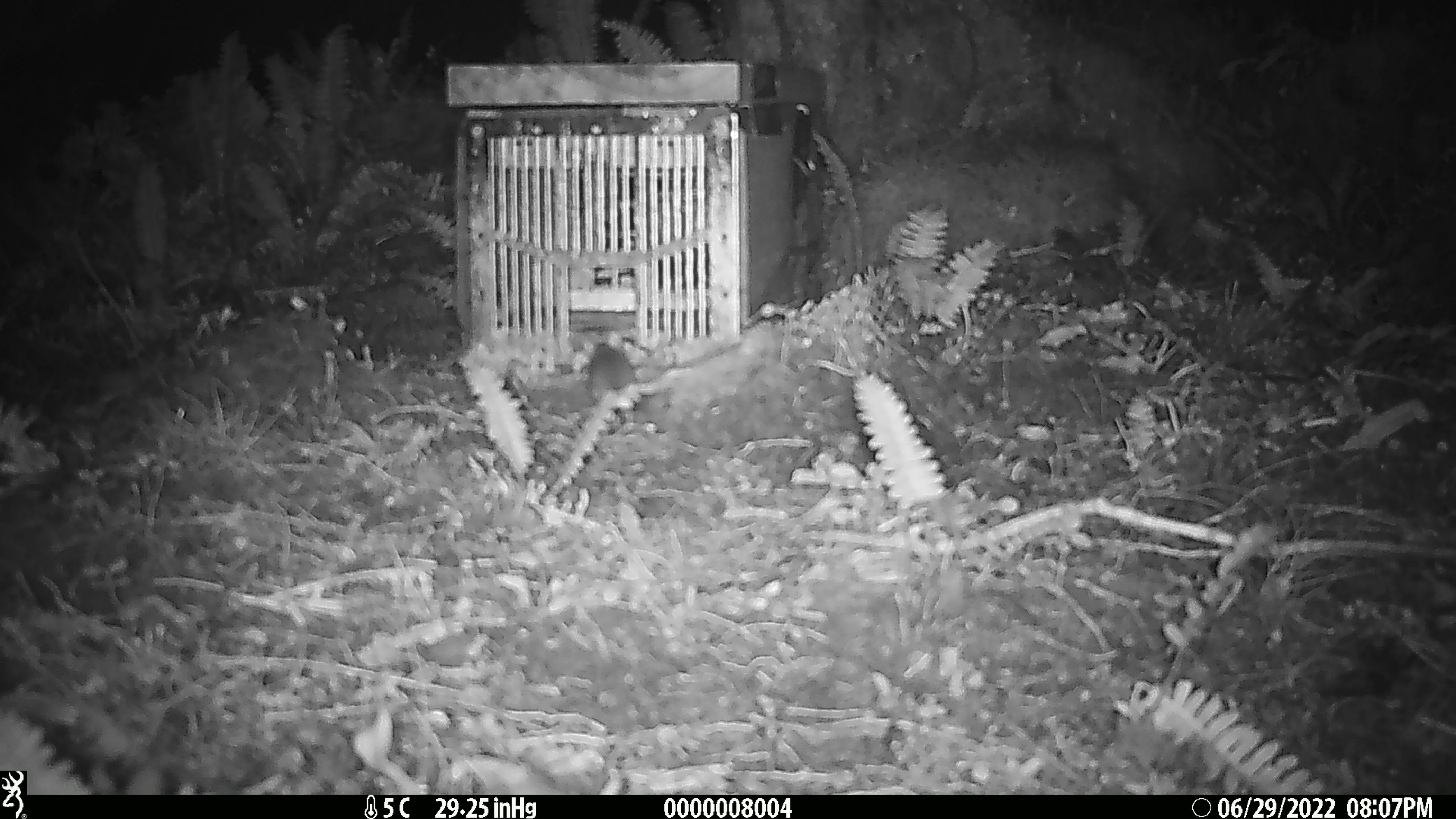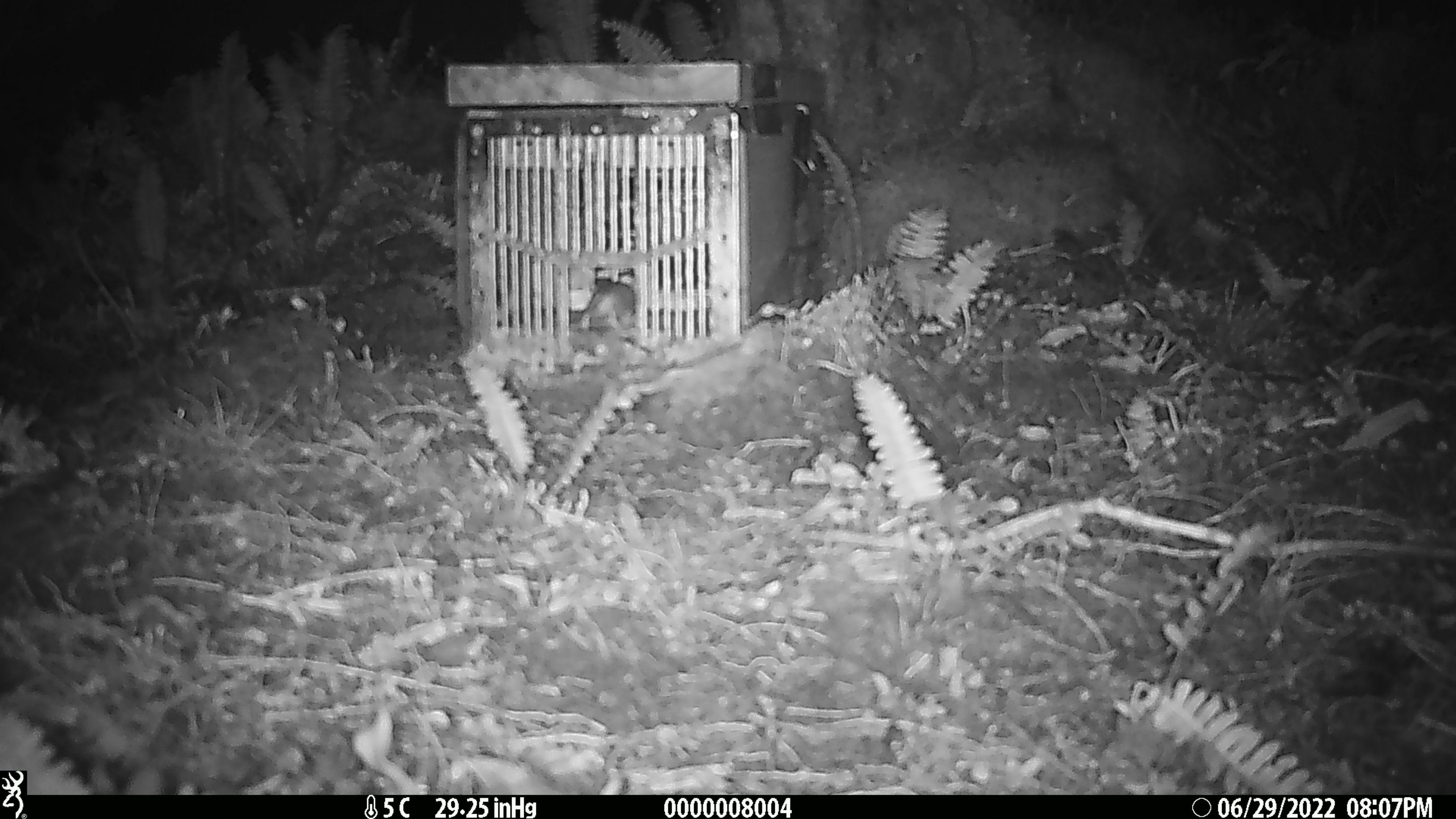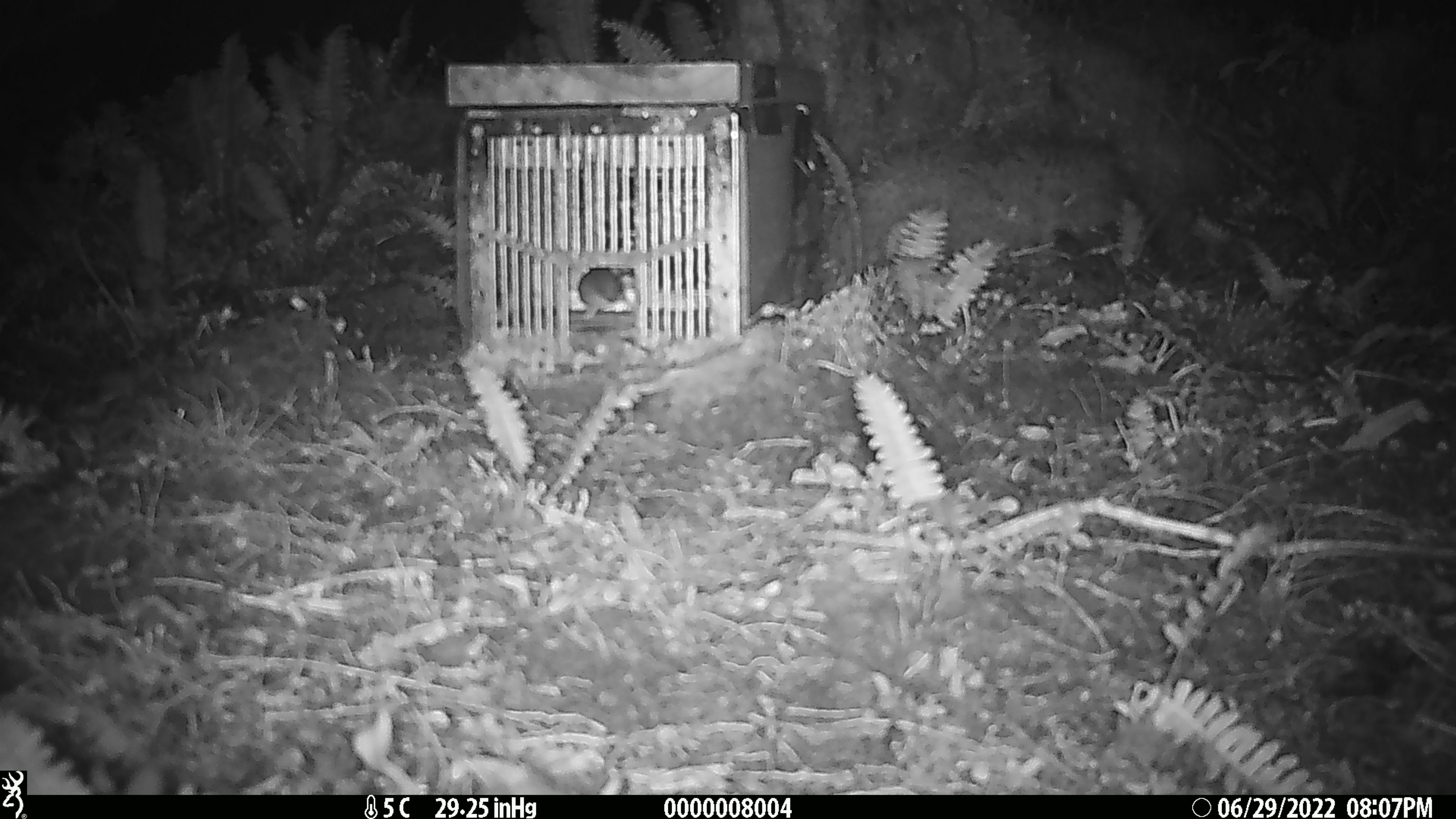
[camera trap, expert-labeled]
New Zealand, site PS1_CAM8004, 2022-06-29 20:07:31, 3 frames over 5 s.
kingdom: Animalia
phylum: Chordata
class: Mammalia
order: Rodentia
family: Muridae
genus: Mus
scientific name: Mus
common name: mouse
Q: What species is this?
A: Mouse (Mus).